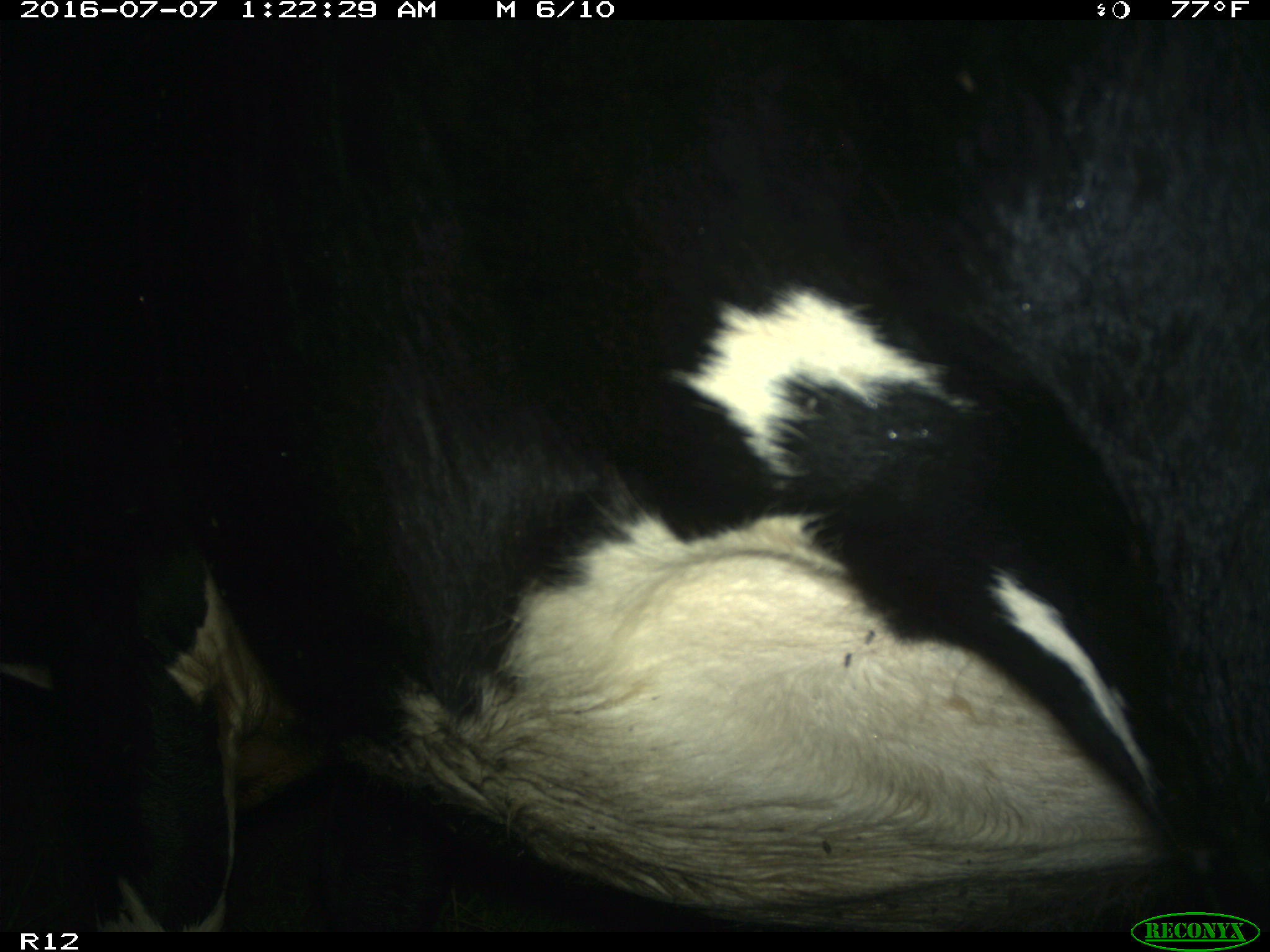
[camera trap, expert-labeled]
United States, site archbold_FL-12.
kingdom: Animalia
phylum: Chordata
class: Mammalia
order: Artiodactyla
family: Bovidae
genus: Bos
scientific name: Bos taurus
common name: domestic cow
Bos taurus (domestic cow).